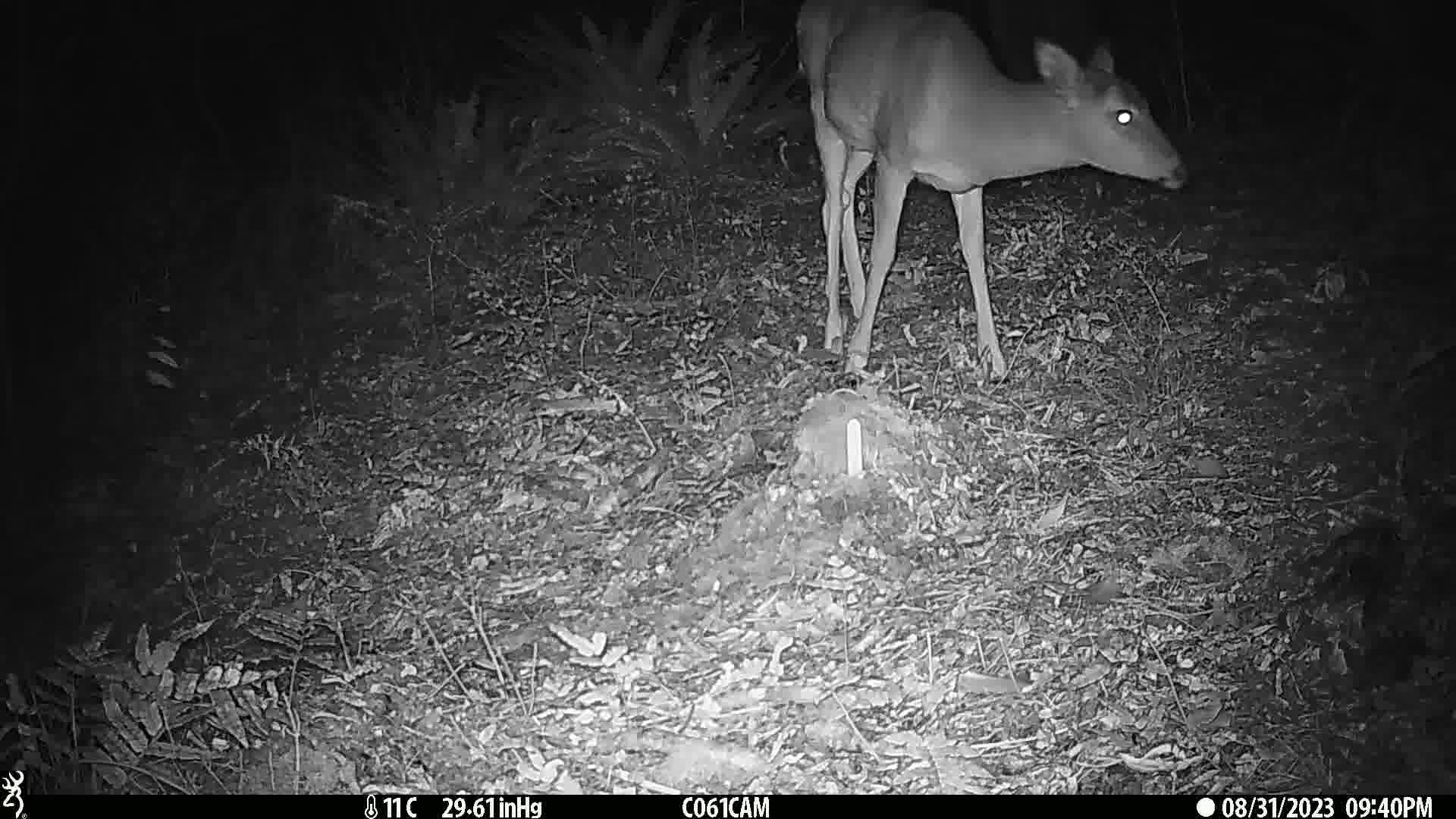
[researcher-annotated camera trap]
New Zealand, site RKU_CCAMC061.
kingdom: Animalia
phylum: Chordata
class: Mammalia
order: Artiodactyla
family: Cervidae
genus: Odocoileus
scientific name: Odocoileus virginianus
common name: white-tailed deer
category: white tailed deer